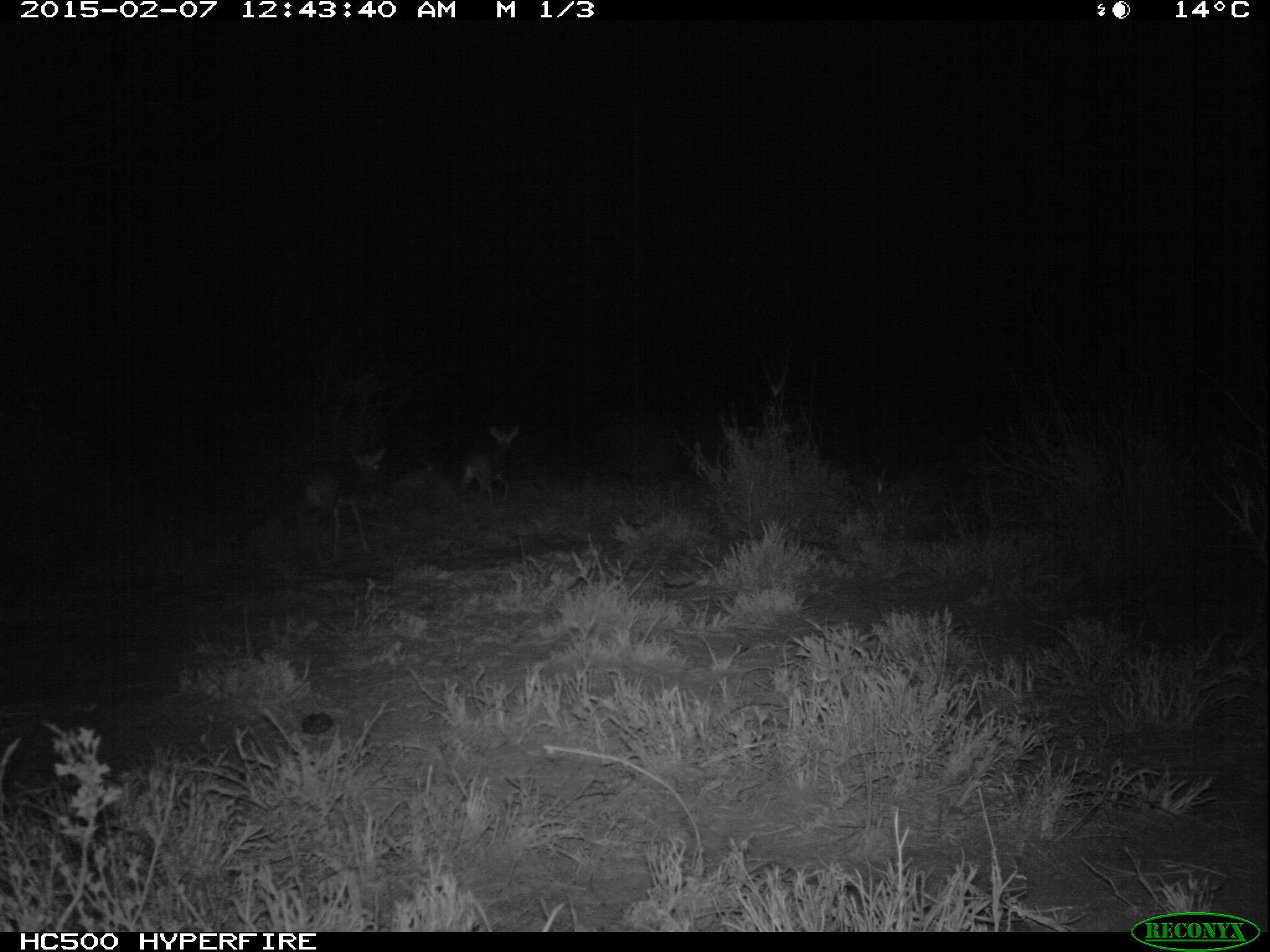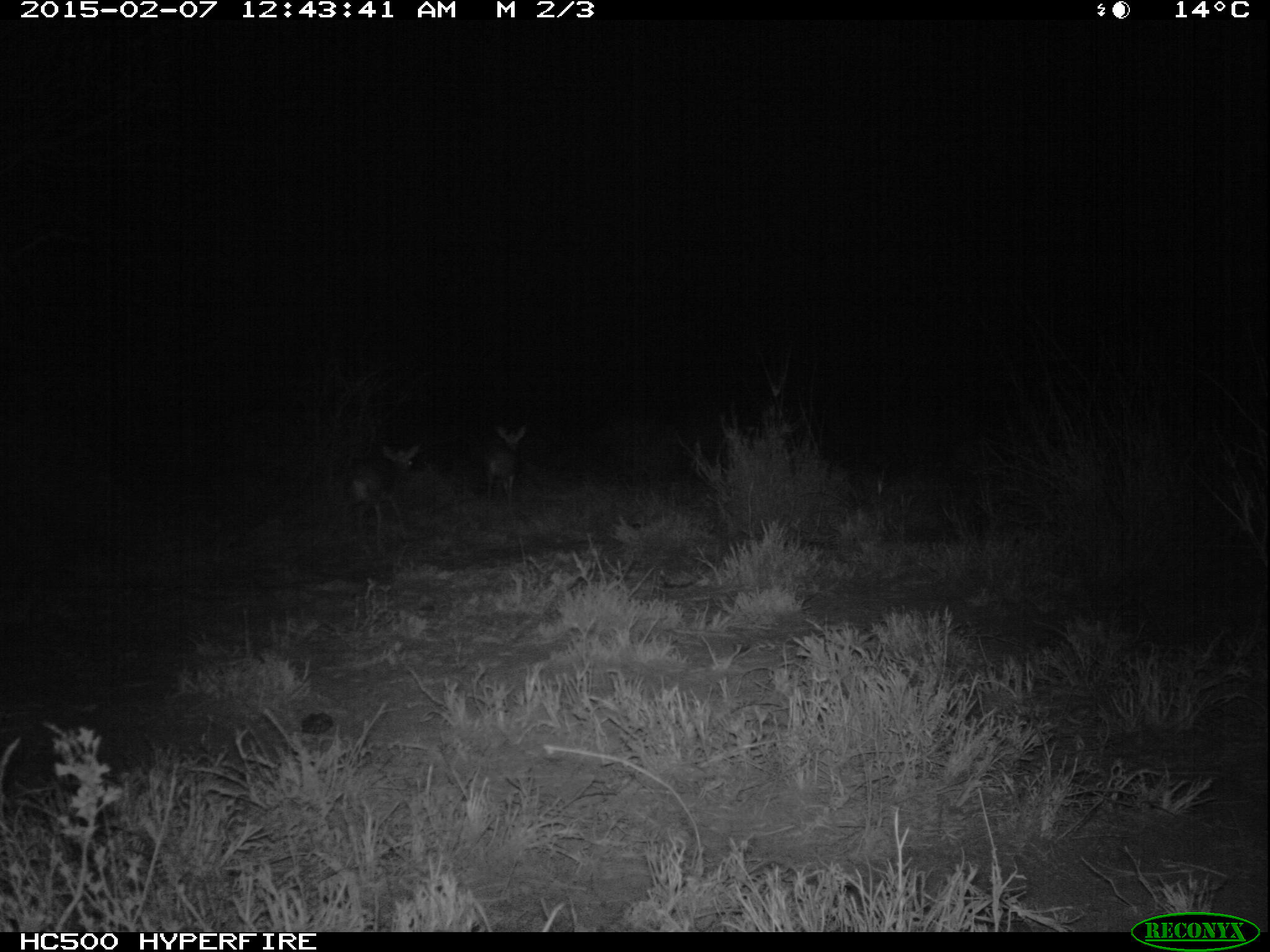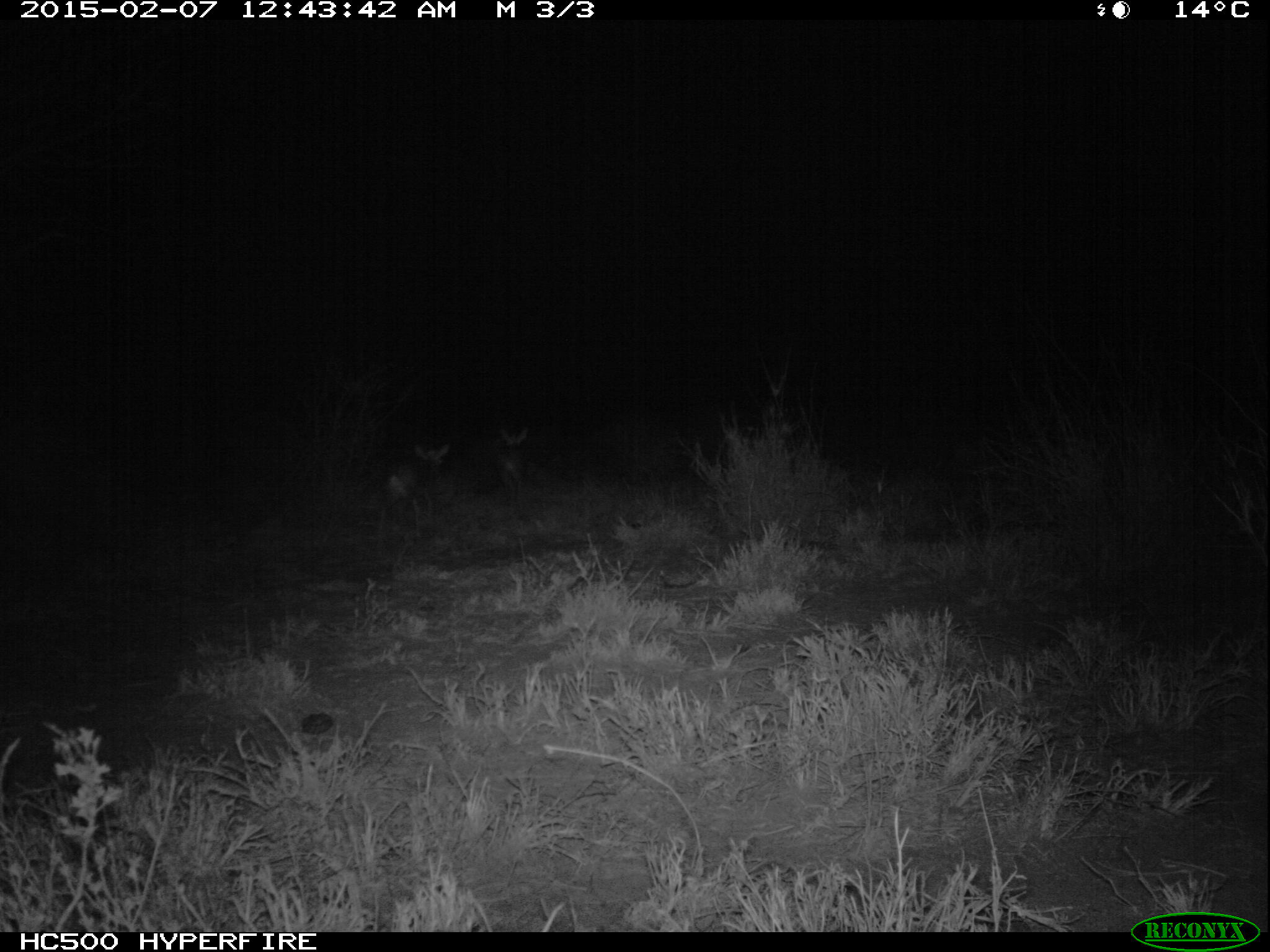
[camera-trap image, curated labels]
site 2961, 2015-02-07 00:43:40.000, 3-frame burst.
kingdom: Animalia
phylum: Chordata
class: Mammalia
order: Artiodactyla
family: Bovidae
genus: Madoqua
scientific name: Madoqua guentheri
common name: günther's dik-dik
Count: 2.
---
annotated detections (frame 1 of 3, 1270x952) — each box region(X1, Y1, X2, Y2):
madoqua guentheri: region(299, 447, 388, 563); region(454, 421, 521, 505)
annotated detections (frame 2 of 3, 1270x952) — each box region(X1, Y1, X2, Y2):
madoqua guentheri: region(347, 442, 420, 542); region(481, 422, 527, 502)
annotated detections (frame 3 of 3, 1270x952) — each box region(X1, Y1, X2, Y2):
madoqua guentheri: region(385, 441, 451, 522); region(490, 426, 529, 491)